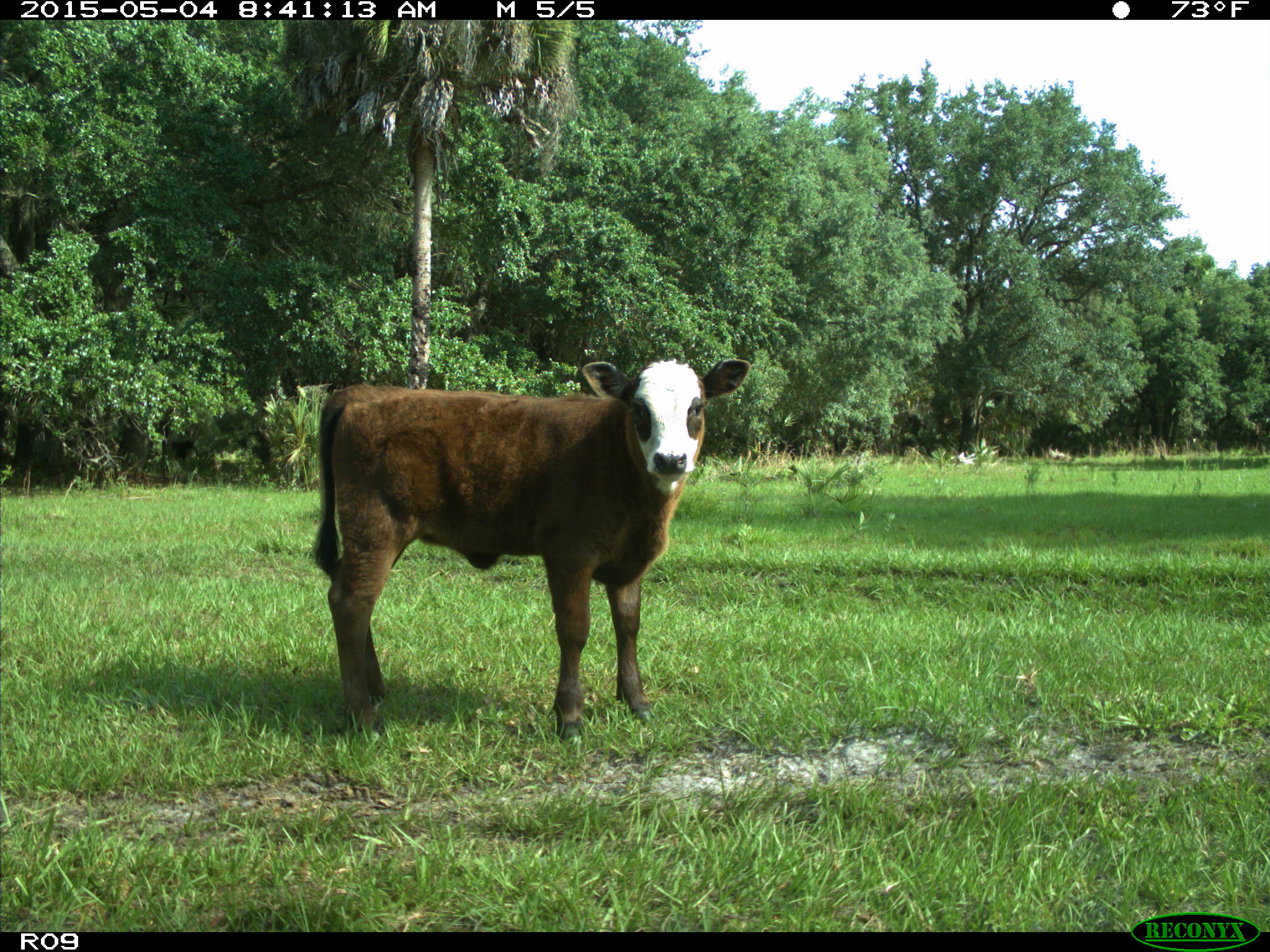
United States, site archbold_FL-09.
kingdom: Animalia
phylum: Chordata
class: Mammalia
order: Artiodactyla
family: Bovidae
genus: Bos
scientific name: Bos taurus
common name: domestic cow